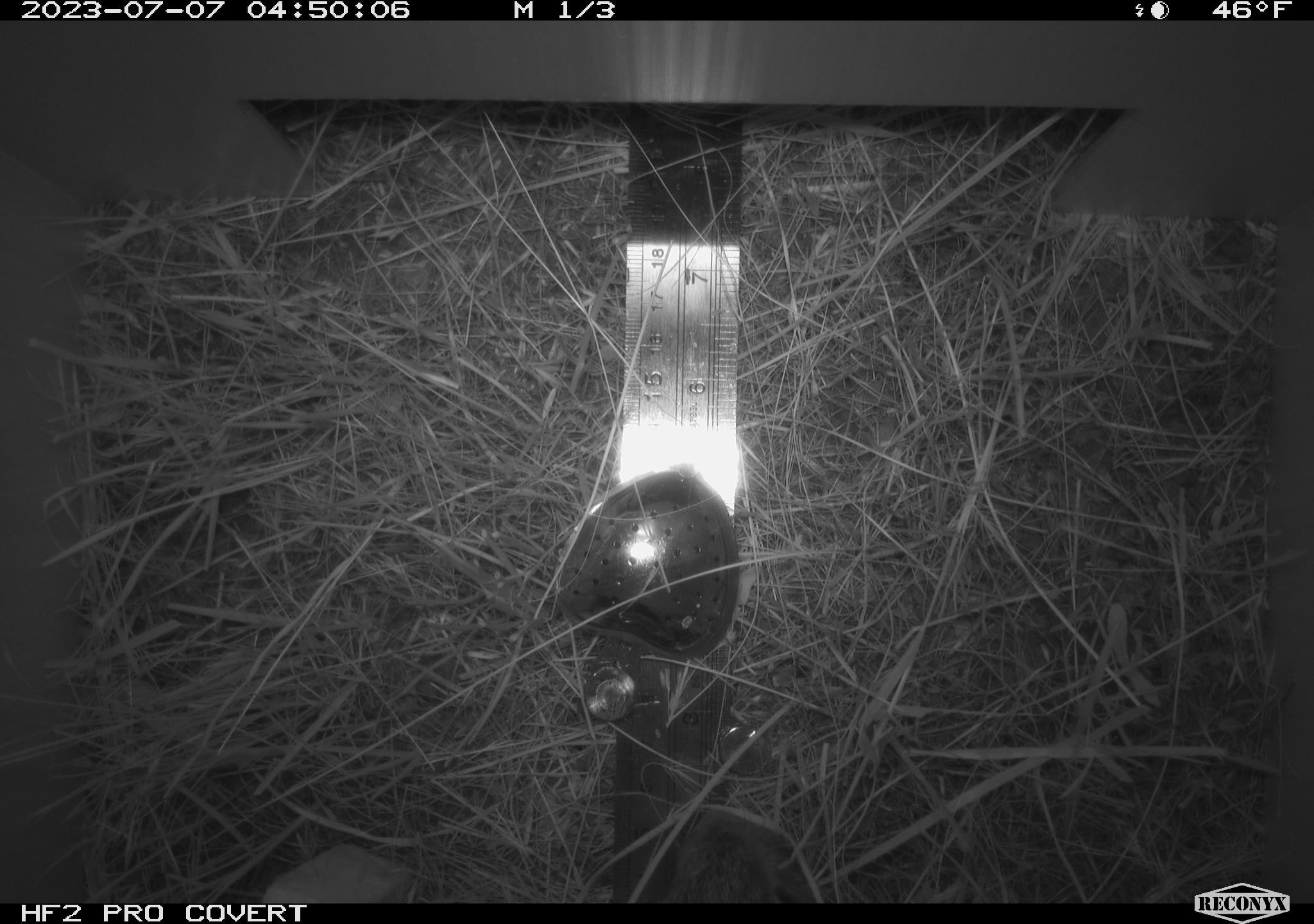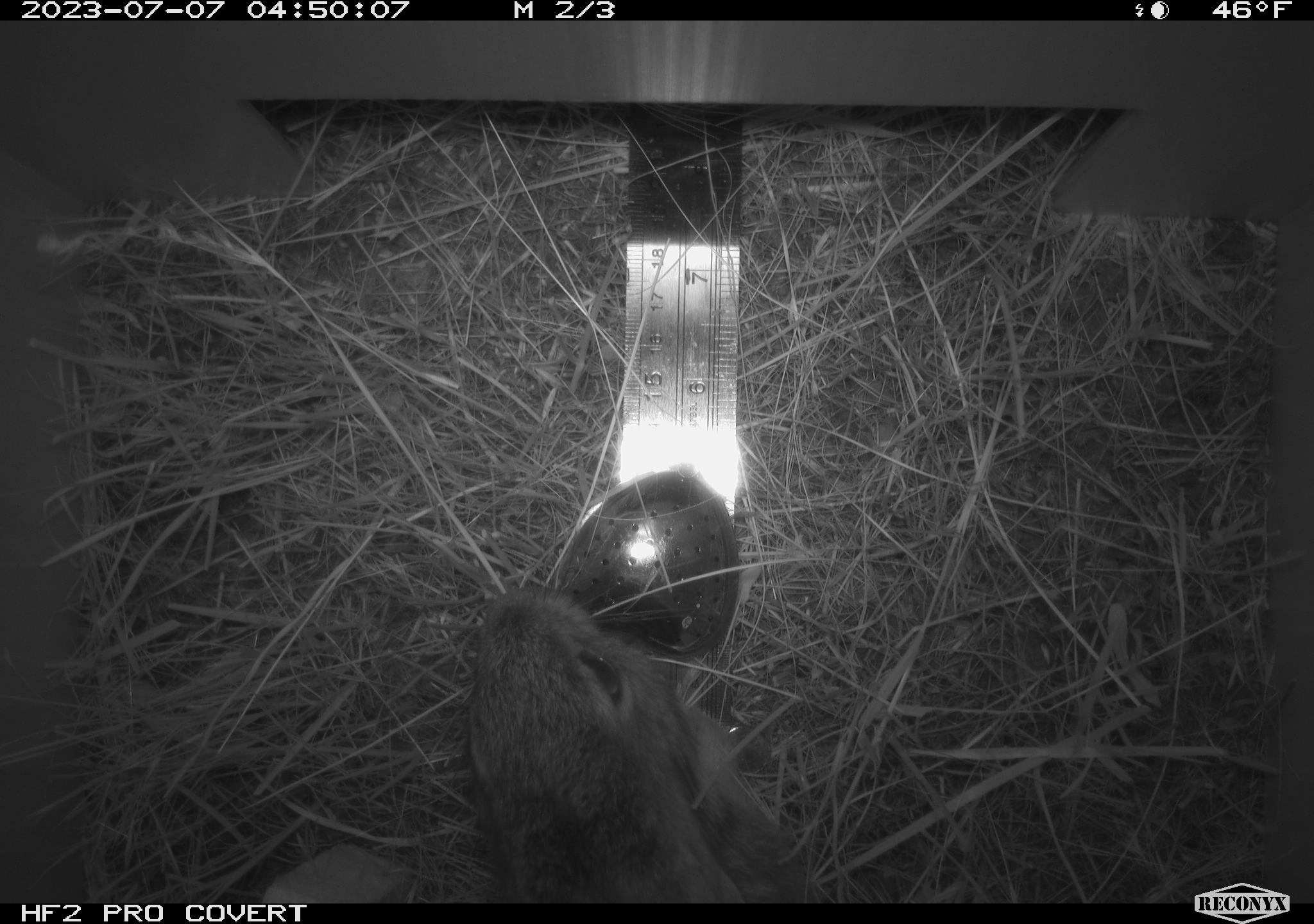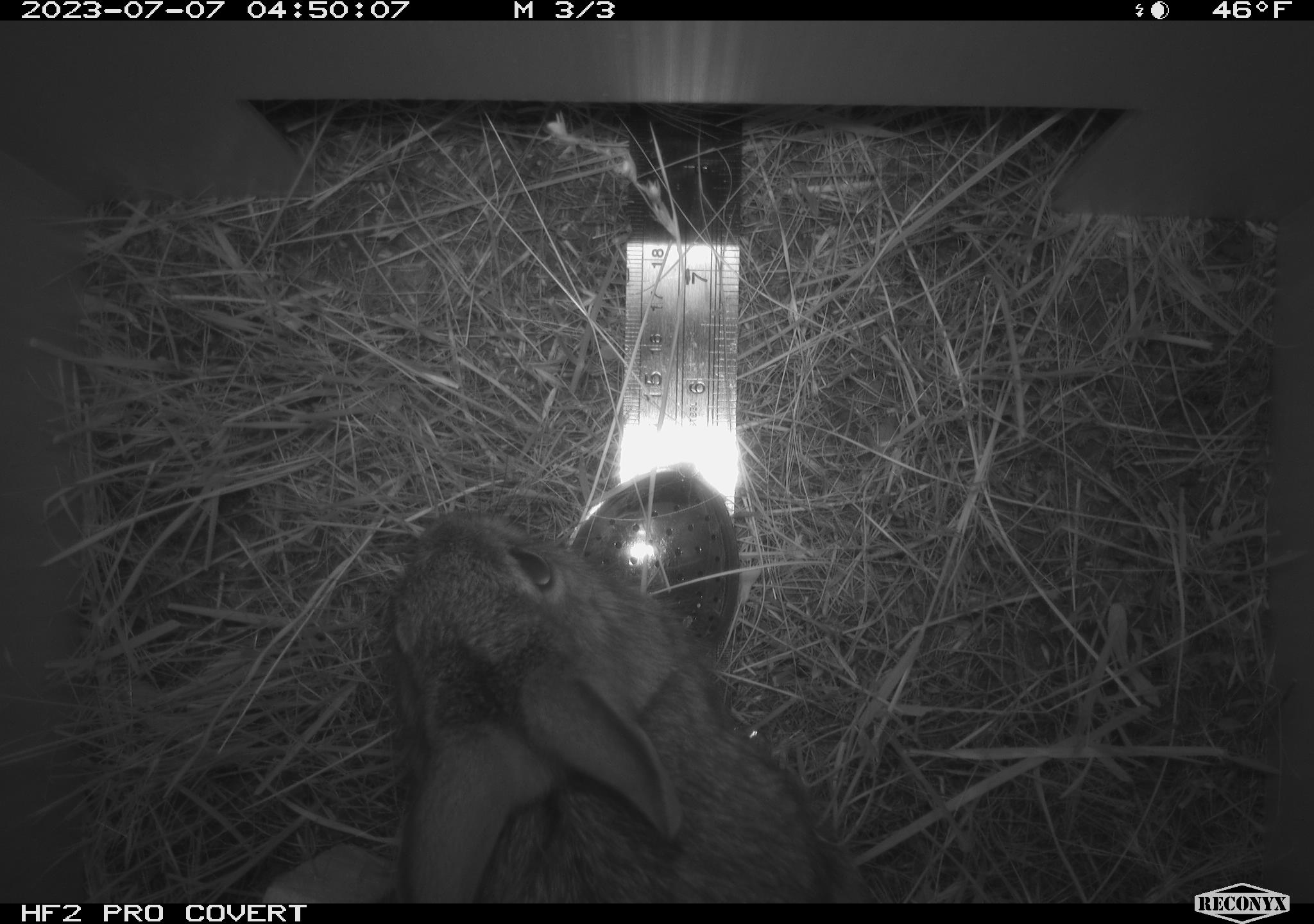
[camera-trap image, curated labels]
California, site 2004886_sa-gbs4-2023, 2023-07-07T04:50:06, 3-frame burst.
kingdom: Animalia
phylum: Chordata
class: Mammalia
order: Lagomorpha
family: Leporidae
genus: Sylvilagus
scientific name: Sylvilagus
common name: cottontail rabbits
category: sylvilagus species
Sylvilagus species (cottontail rabbits) (Sylvilagus).